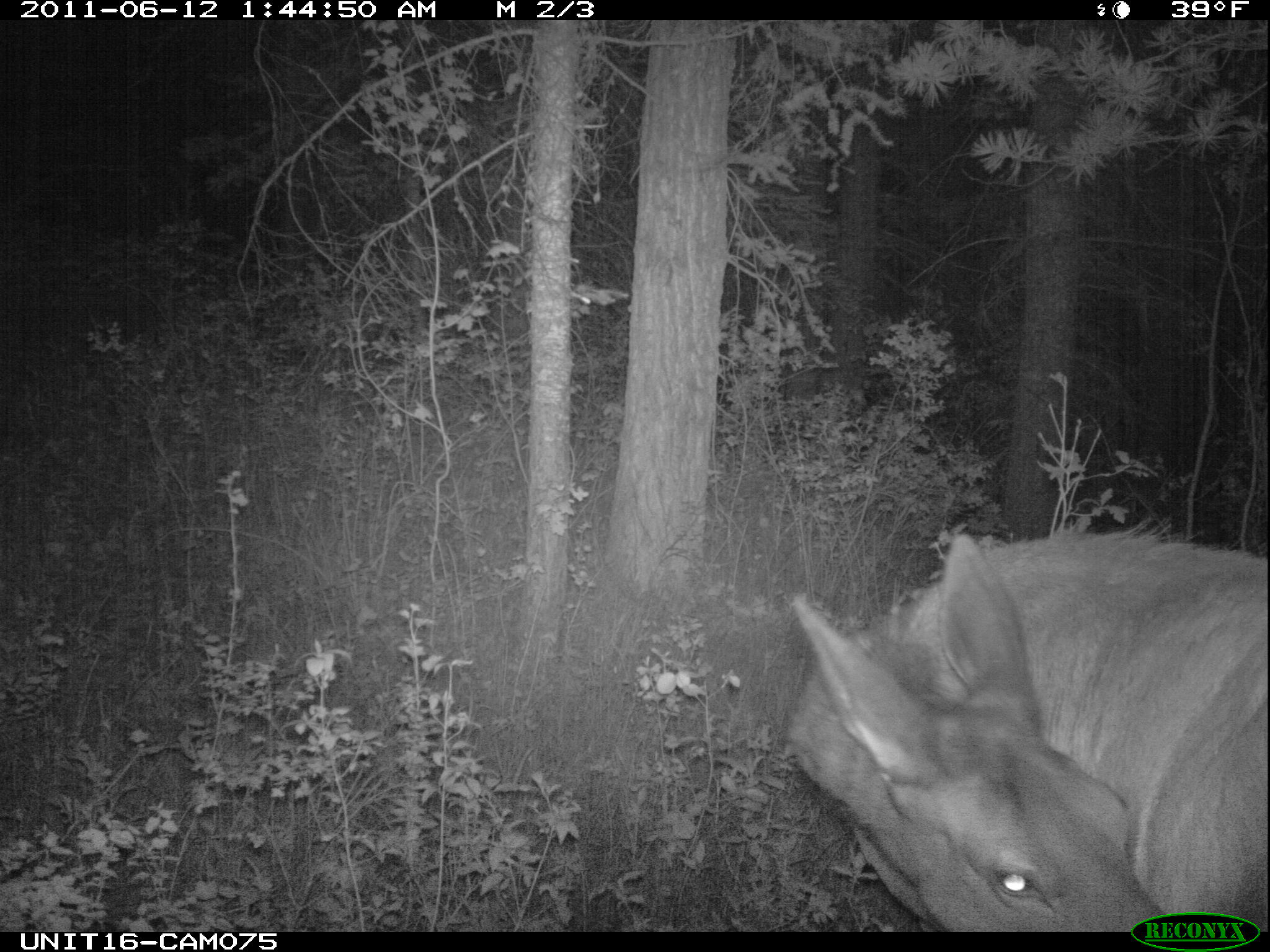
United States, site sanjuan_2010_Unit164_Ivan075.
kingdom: Animalia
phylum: Chordata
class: Mammalia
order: Artiodactyla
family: Cervidae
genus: Cervus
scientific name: Cervus elaphus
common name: red deer